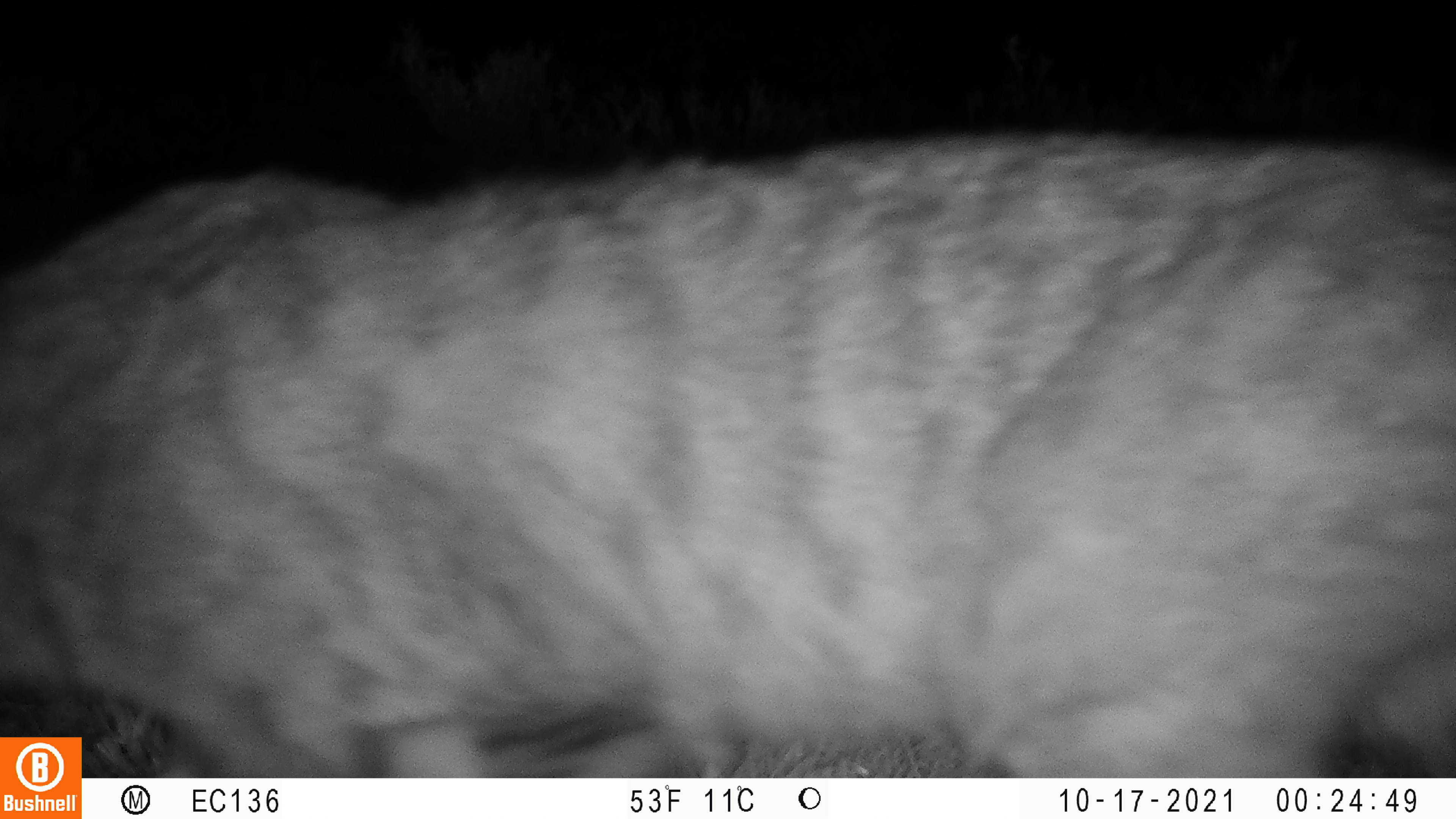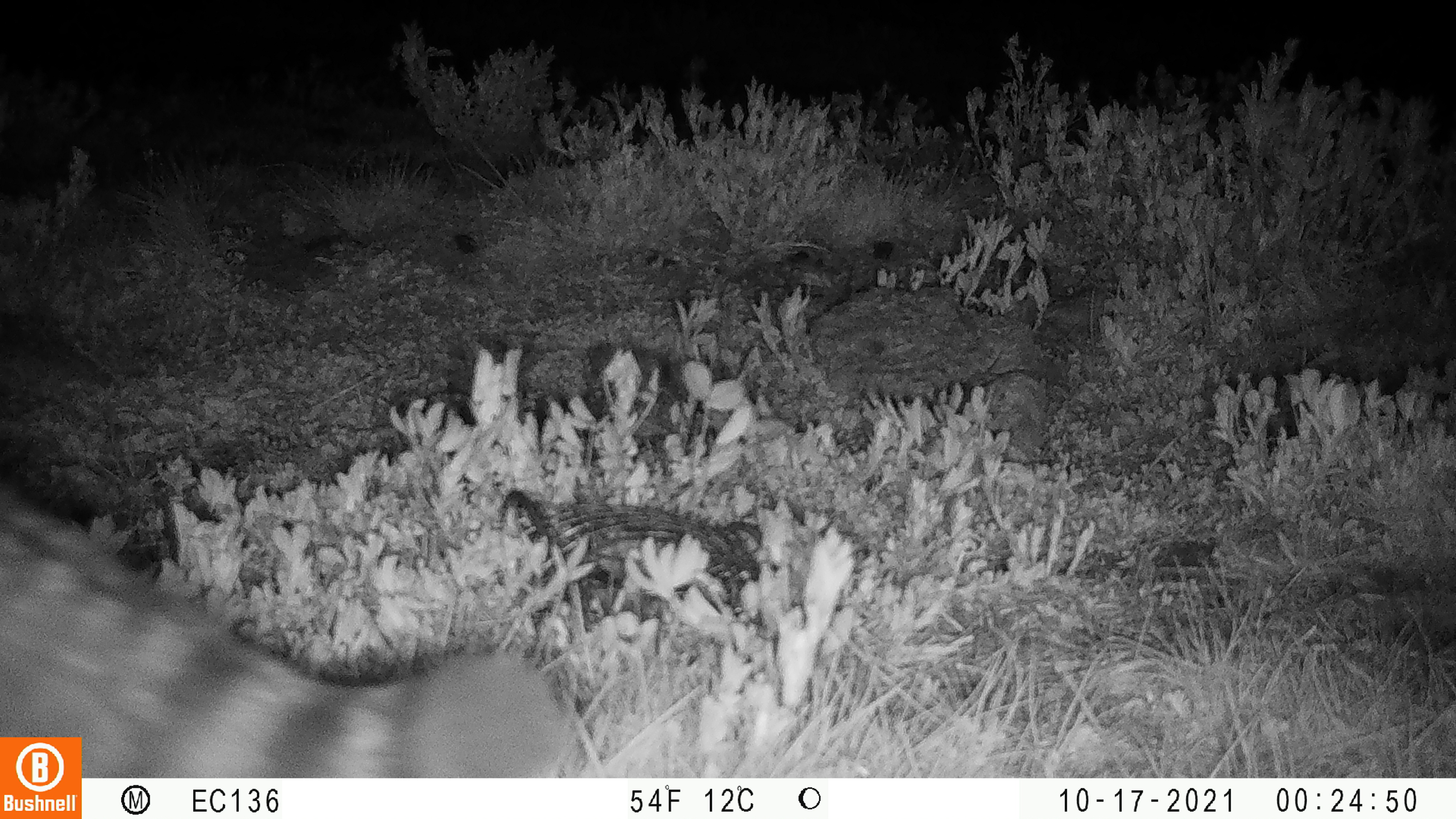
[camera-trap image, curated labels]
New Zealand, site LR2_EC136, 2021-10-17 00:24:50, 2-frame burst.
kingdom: Animalia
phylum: Chordata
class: Mammalia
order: Carnivora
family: Felidae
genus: Felis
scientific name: Felis catus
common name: domestic cat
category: cat